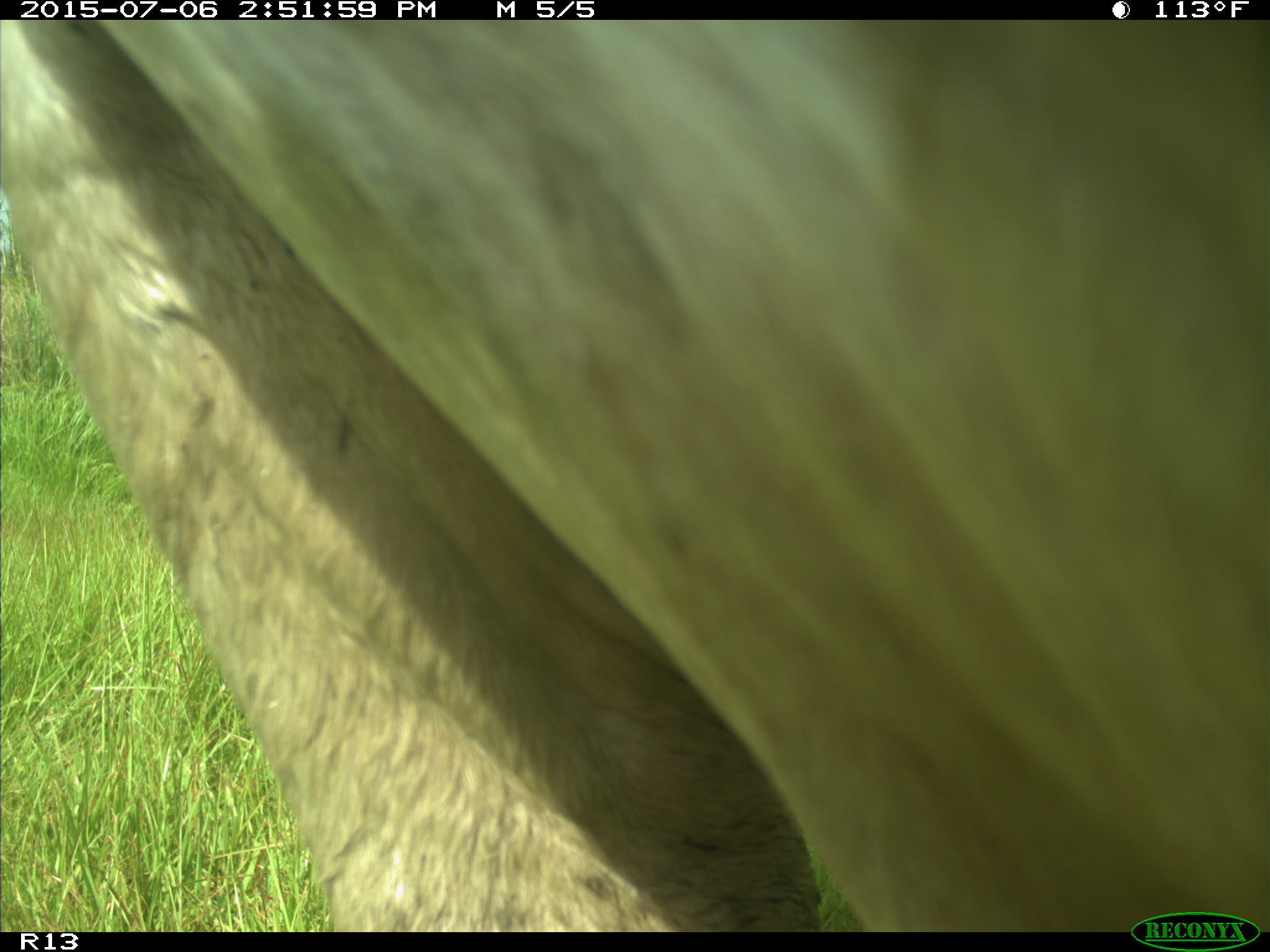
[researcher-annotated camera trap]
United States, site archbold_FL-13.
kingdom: Animalia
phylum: Chordata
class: Mammalia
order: Artiodactyla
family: Bovidae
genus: Bos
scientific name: Bos taurus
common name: domestic cow